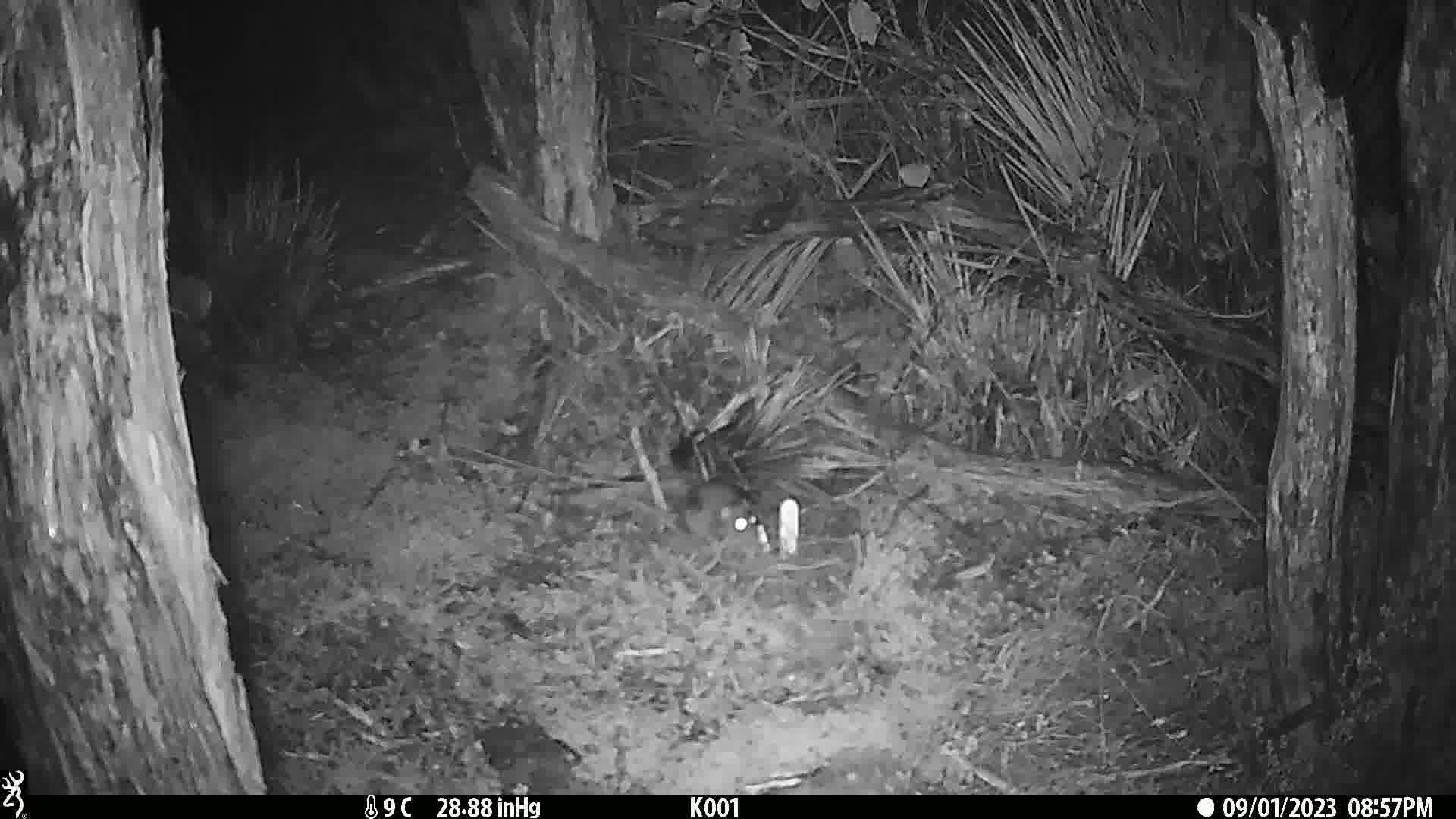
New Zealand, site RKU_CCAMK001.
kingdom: Animalia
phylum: Chordata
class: Mammalia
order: Rodentia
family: Muridae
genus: Rattus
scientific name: Rattus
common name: rat